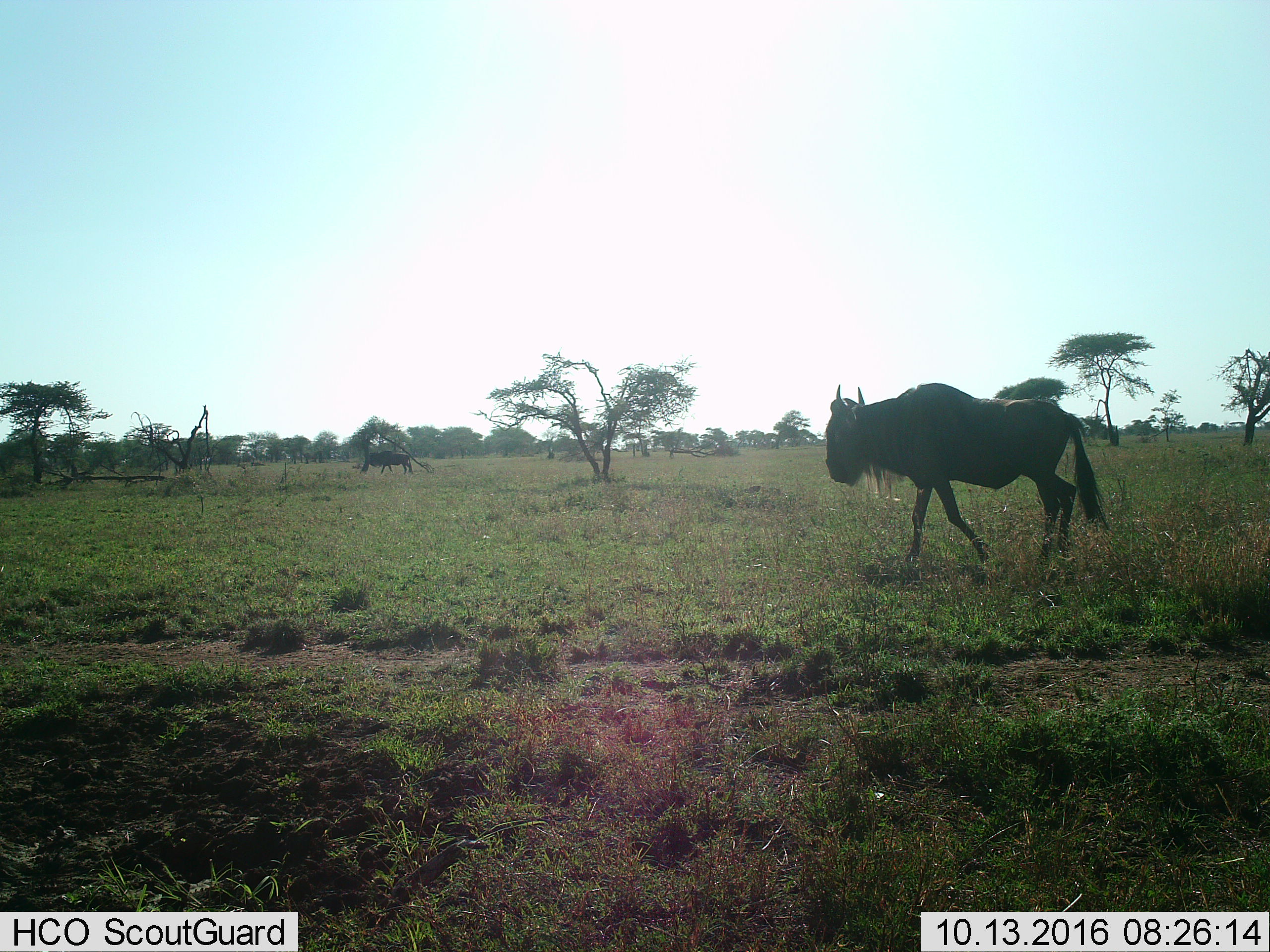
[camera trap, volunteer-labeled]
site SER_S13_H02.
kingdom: Animalia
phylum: Chordata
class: Mammalia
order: Artiodactyla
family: Bovidae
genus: Connochaetes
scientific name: Connochaetes taurinus taurinus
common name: blue wildebeest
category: wildebeestblue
Wildebeestblue (blue wildebeest) (Connochaetes taurinus taurinus), count 2. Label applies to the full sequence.